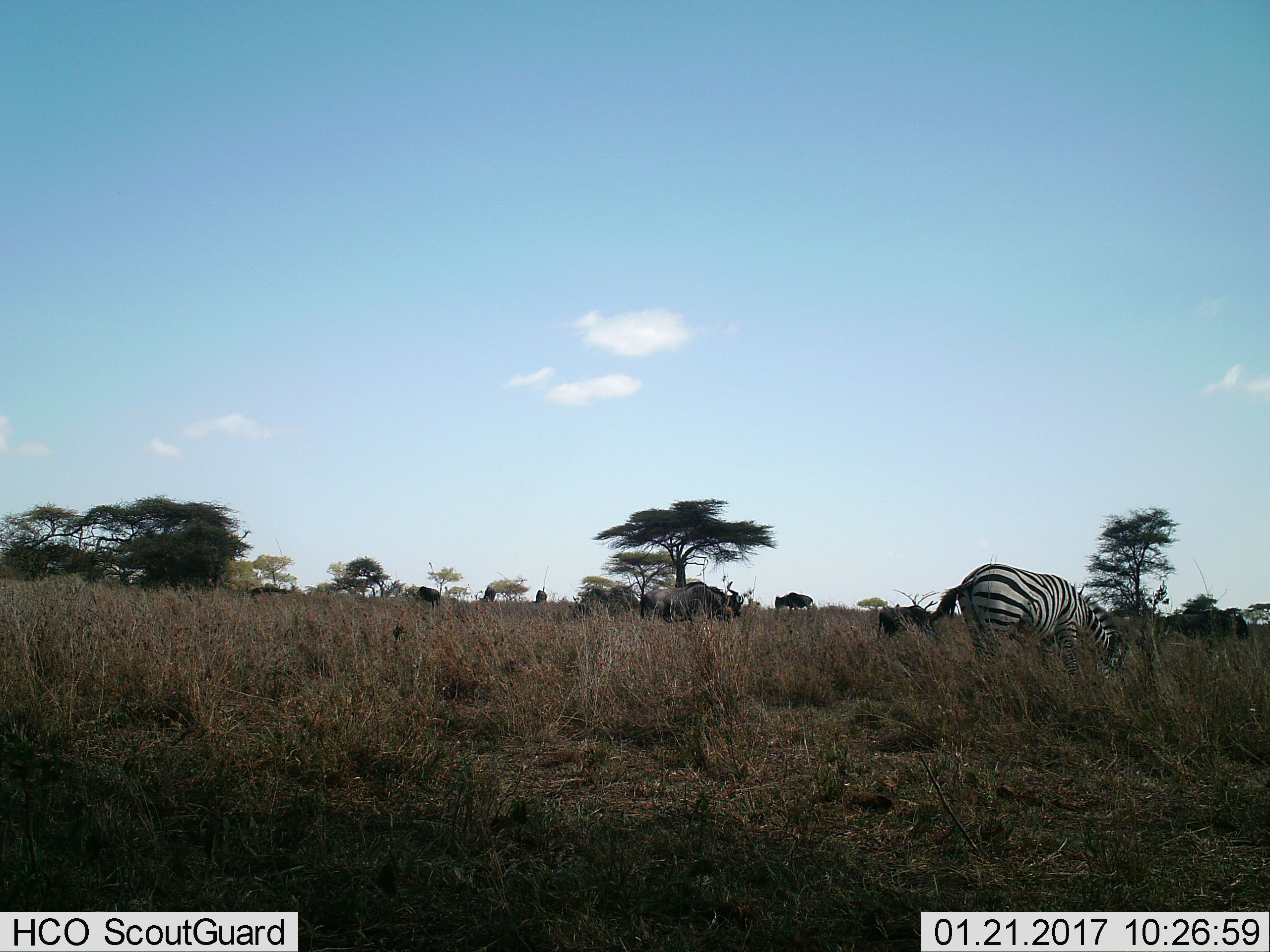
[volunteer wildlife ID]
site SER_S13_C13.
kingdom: Animalia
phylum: Chordata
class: Mammalia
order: Artiodactyla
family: Bovidae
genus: Connochaetes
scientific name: Connochaetes taurinus taurinus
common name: blue wildebeest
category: wildebeestblue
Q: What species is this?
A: Wildebeestblue (blue wildebeest) (Connochaetes taurinus taurinus).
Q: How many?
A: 8.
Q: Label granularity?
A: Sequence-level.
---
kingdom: Animalia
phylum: Chordata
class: Mammalia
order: Perissodactyla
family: Equidae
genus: Equus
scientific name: Equus quagga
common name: plains zebra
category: zebraplains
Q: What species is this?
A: Zebraplains (plains zebra) (Equus quagga).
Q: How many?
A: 1.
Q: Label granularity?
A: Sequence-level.